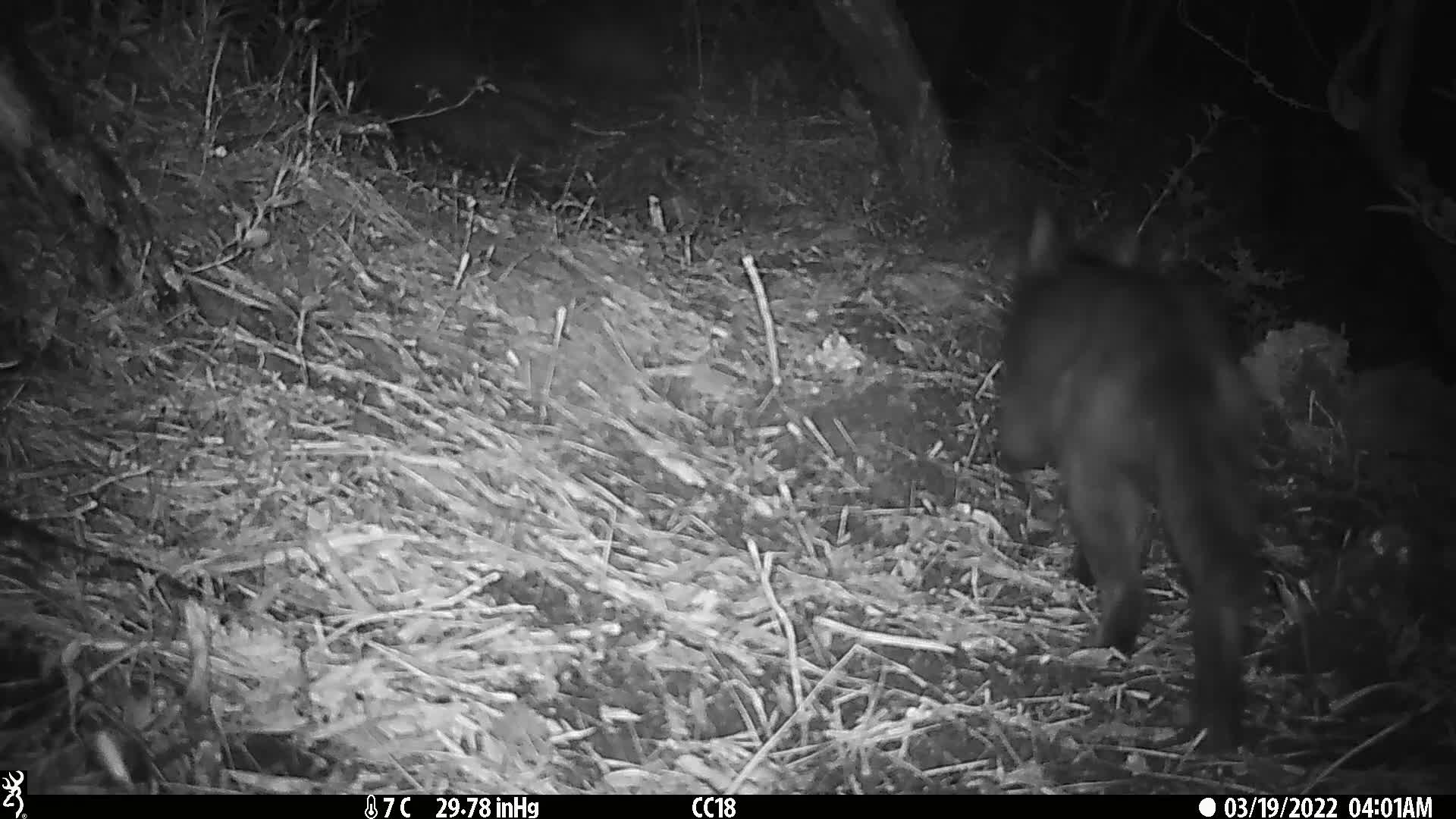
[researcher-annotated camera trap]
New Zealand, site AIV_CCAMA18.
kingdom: Animalia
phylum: Chordata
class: Mammalia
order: Carnivora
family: Felidae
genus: Felis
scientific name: Felis catus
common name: domestic cat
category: cat